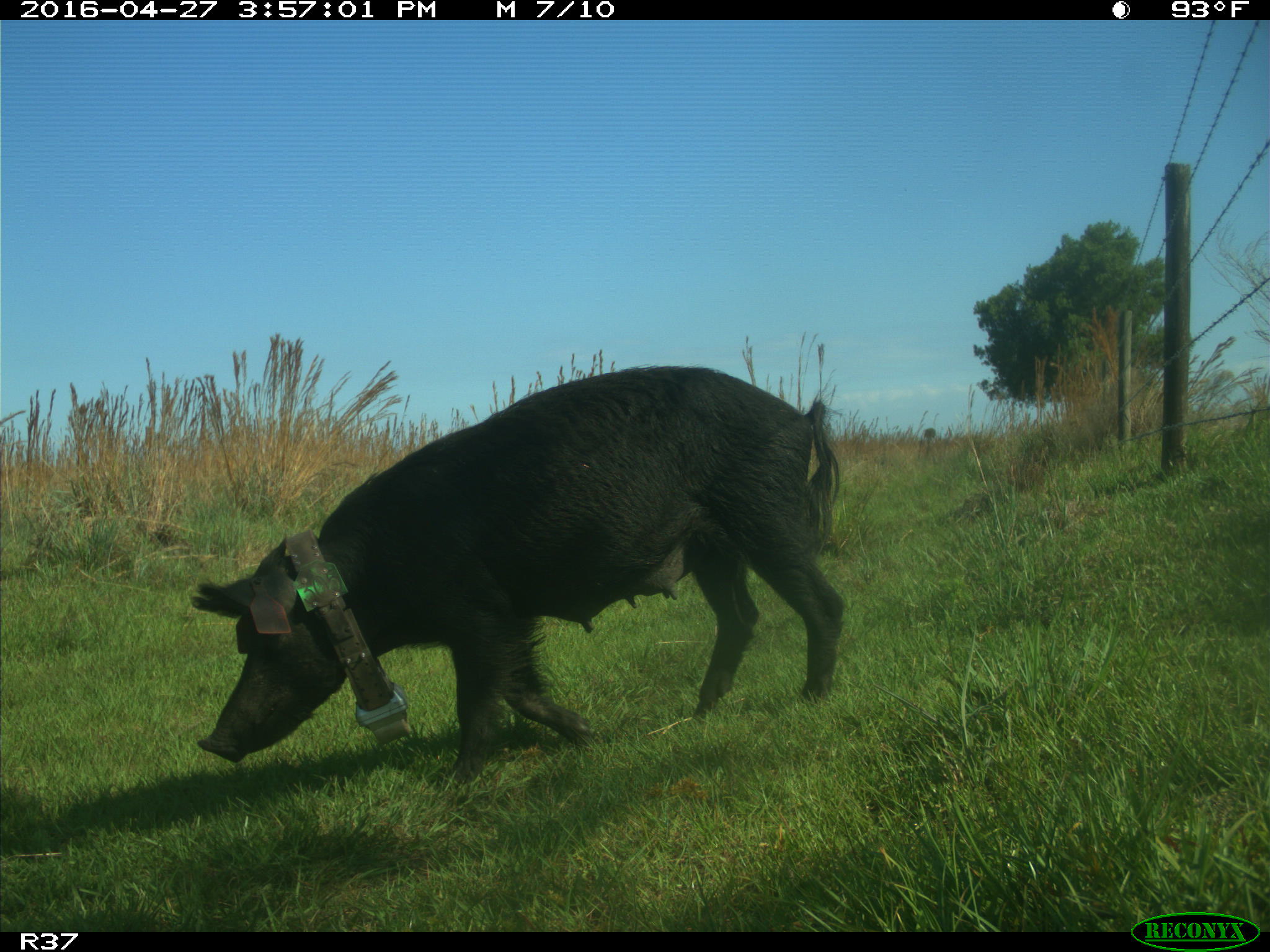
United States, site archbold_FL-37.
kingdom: Animalia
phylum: Chordata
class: Mammalia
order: Artiodactyla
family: Suidae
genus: Sus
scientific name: Sus scrofa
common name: wild boar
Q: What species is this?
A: Sus scrofa (wild boar).